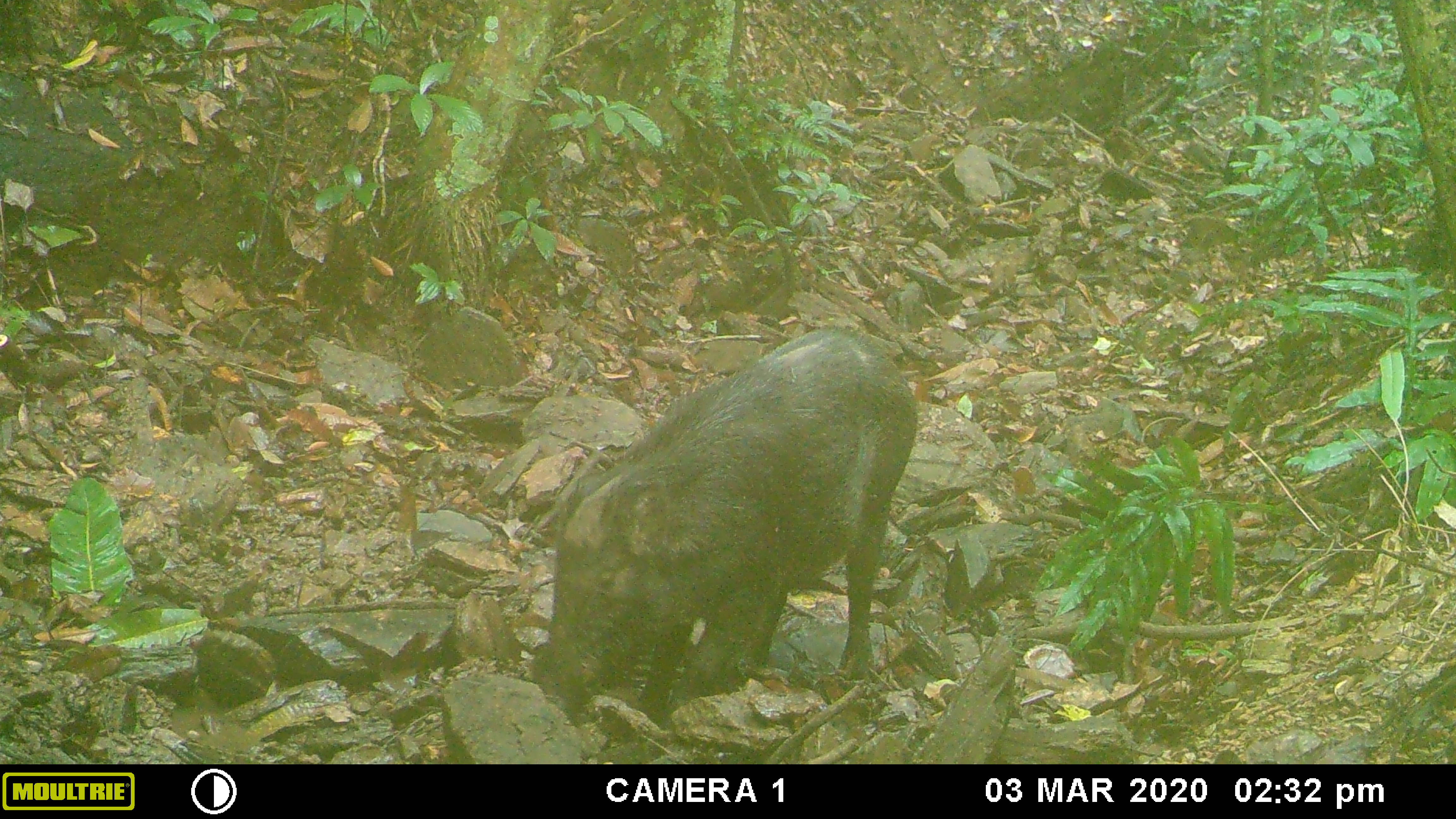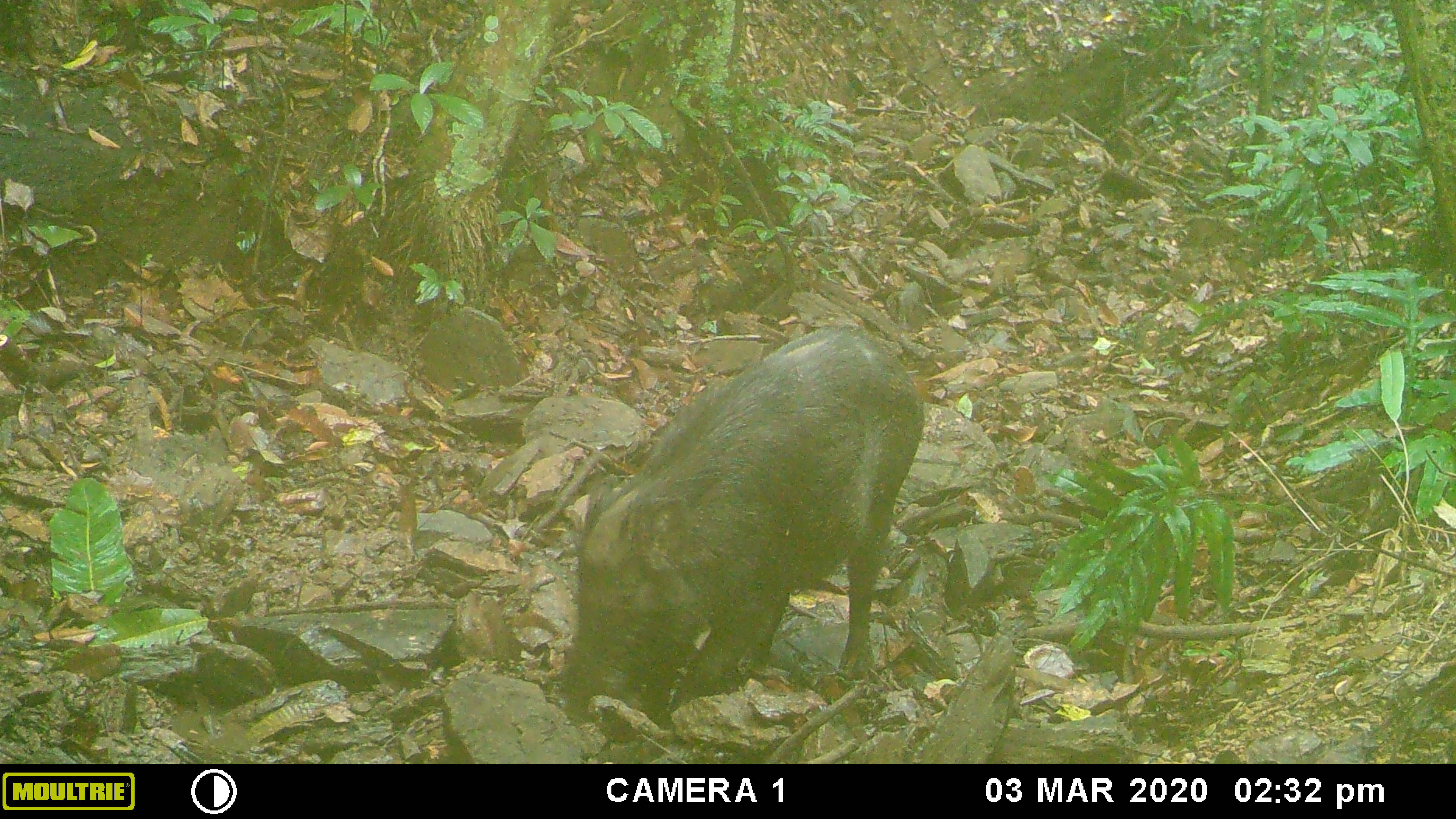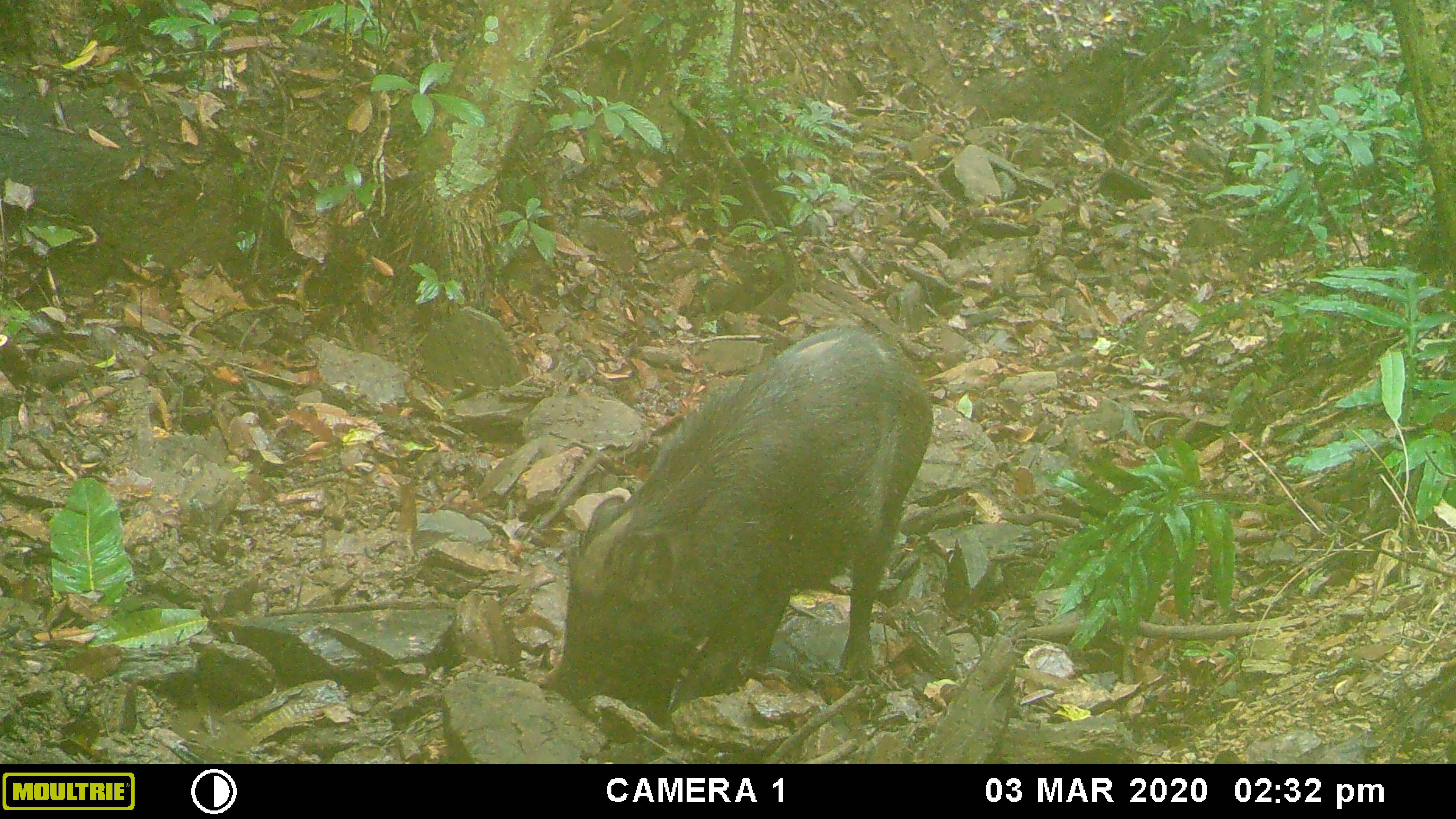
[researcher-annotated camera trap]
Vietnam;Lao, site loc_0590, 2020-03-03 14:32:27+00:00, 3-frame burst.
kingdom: Animalia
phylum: Chordata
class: Mammalia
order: Artiodactyla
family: Suidae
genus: Sus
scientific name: Sus scrofa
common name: eurasian wild pig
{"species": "eurasian wild pig (Sus scrofa)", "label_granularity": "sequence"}